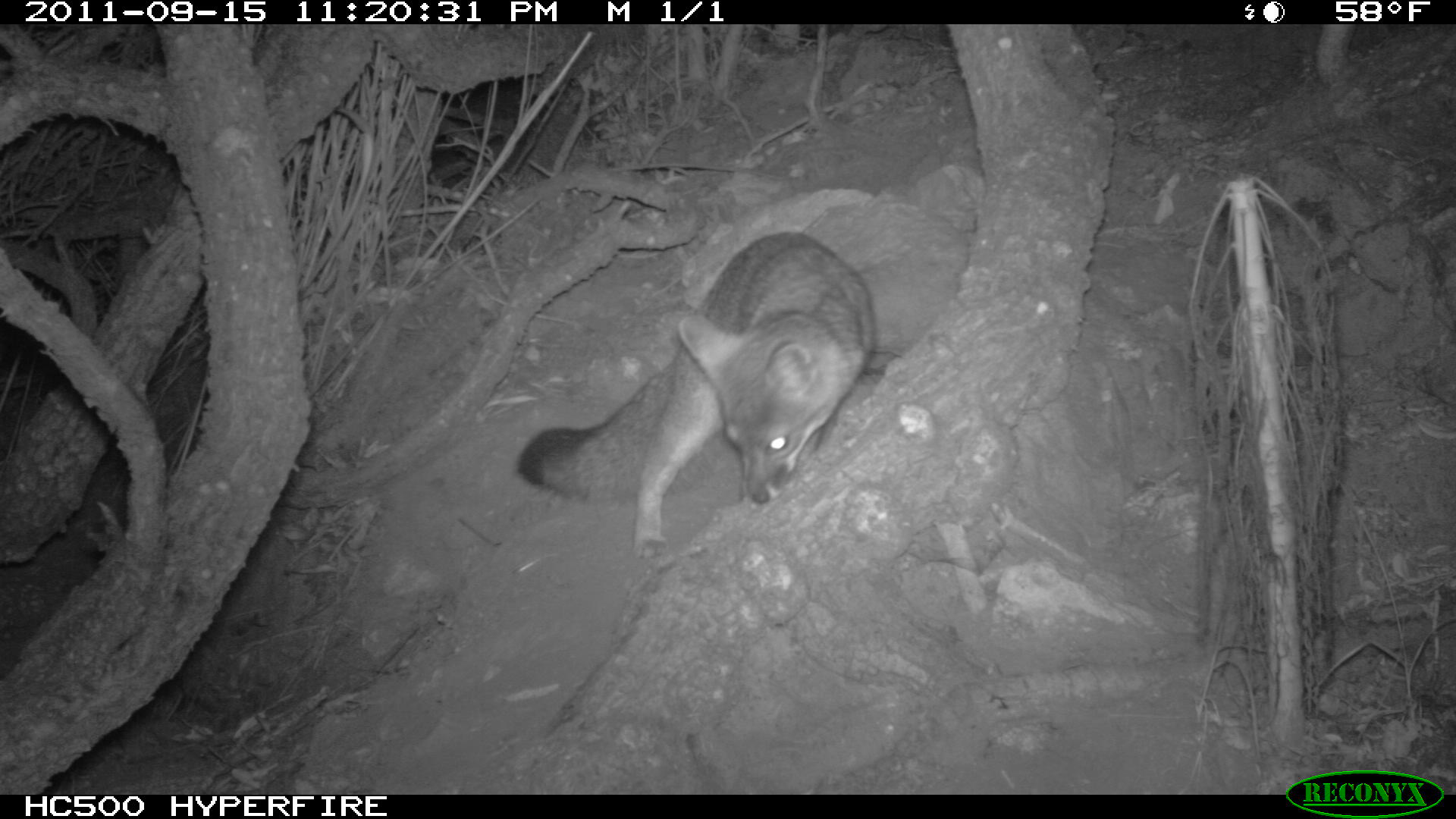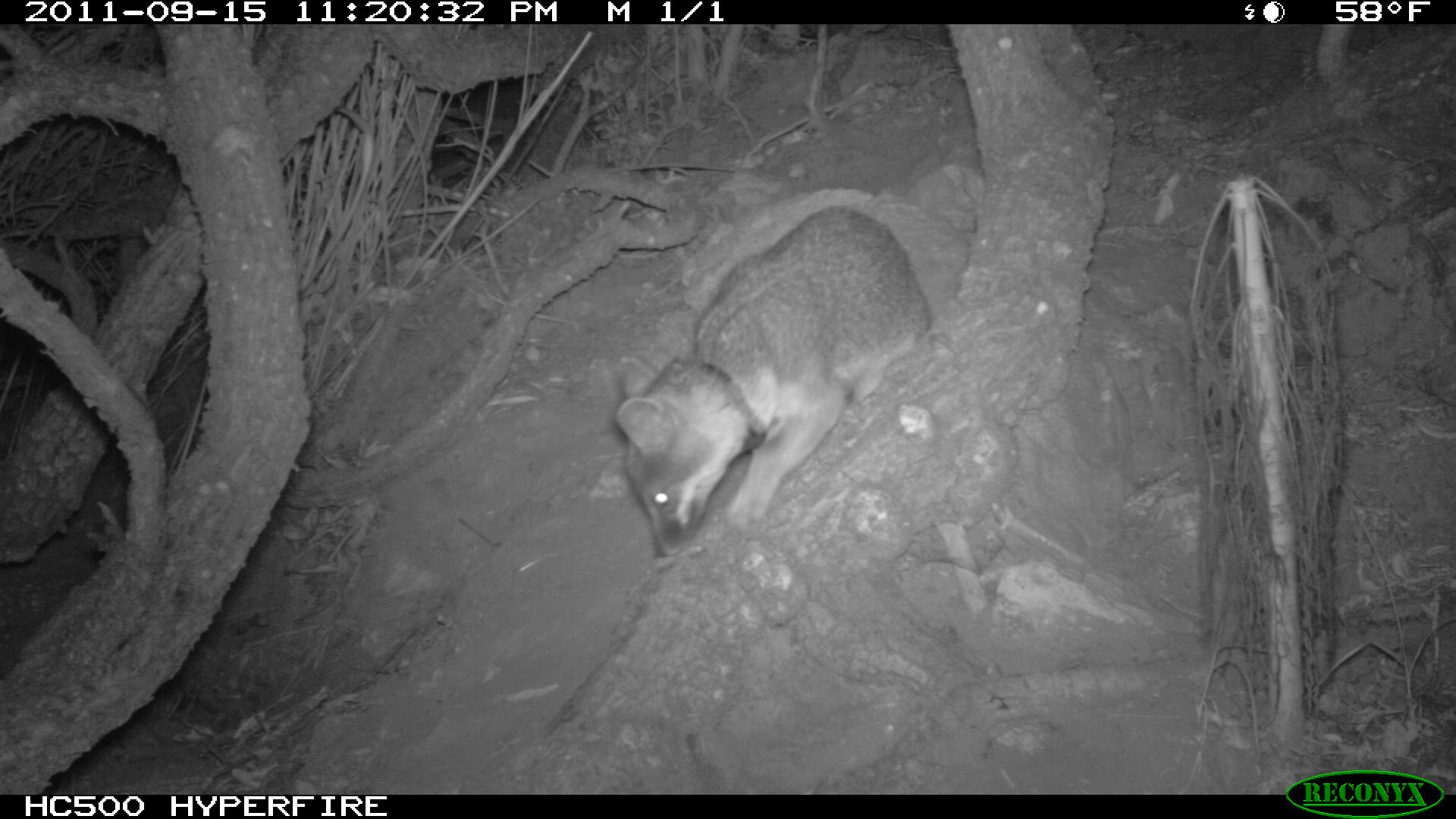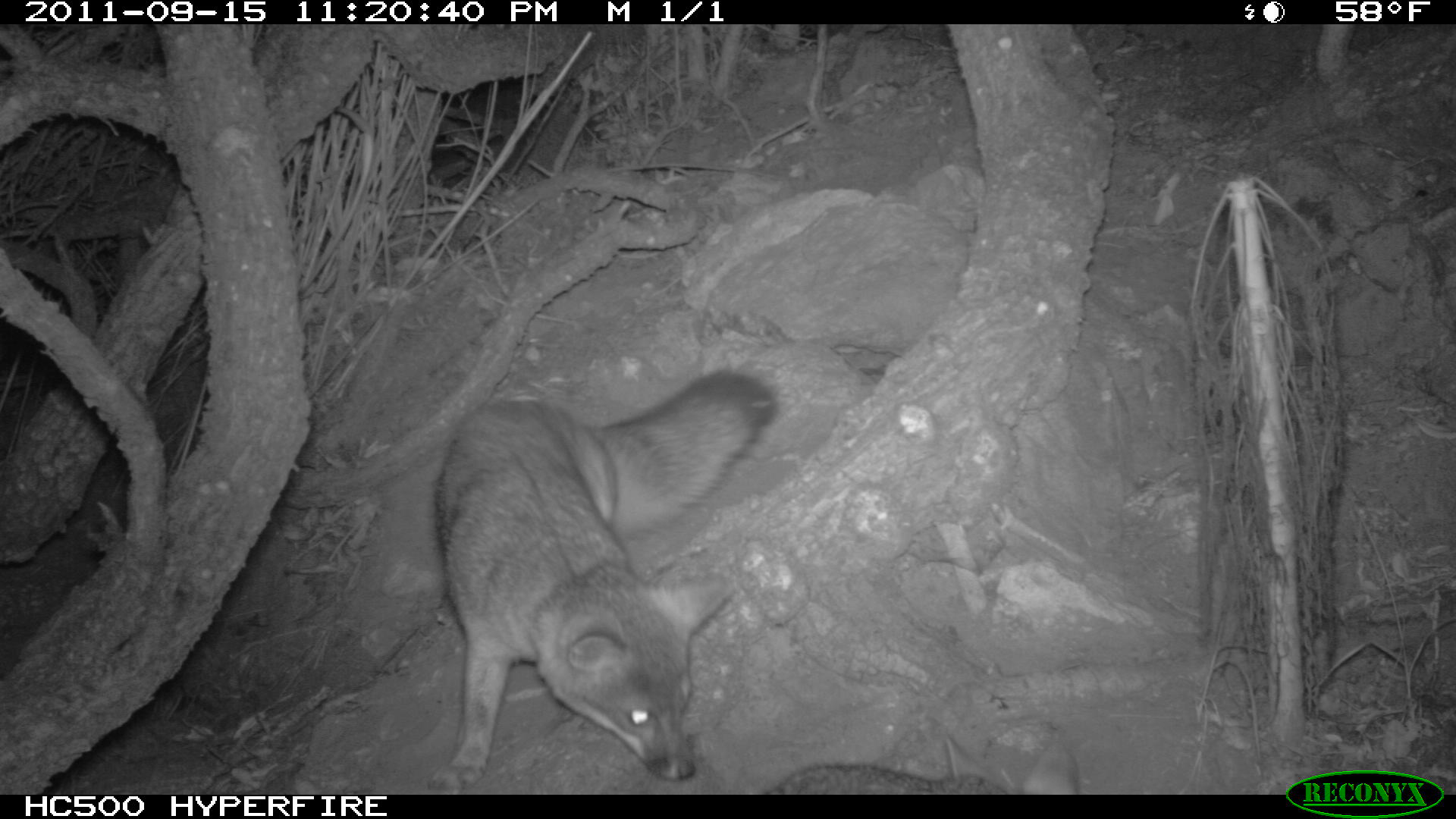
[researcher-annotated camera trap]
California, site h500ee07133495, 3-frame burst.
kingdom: Animalia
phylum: Chordata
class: Mammalia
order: Carnivora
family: Canidae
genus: Urocyon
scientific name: Urocyon littoralis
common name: island fox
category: fox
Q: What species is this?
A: Fox (island fox) (Urocyon littoralis).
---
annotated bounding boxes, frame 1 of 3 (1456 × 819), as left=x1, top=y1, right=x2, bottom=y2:
fox: left=513, top=230, right=877, bottom=561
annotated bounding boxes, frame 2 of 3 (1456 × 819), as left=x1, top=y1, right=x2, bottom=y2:
fox: left=616, top=203, right=931, bottom=569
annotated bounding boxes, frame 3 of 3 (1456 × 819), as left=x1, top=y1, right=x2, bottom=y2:
fox: left=431, top=366, right=777, bottom=783